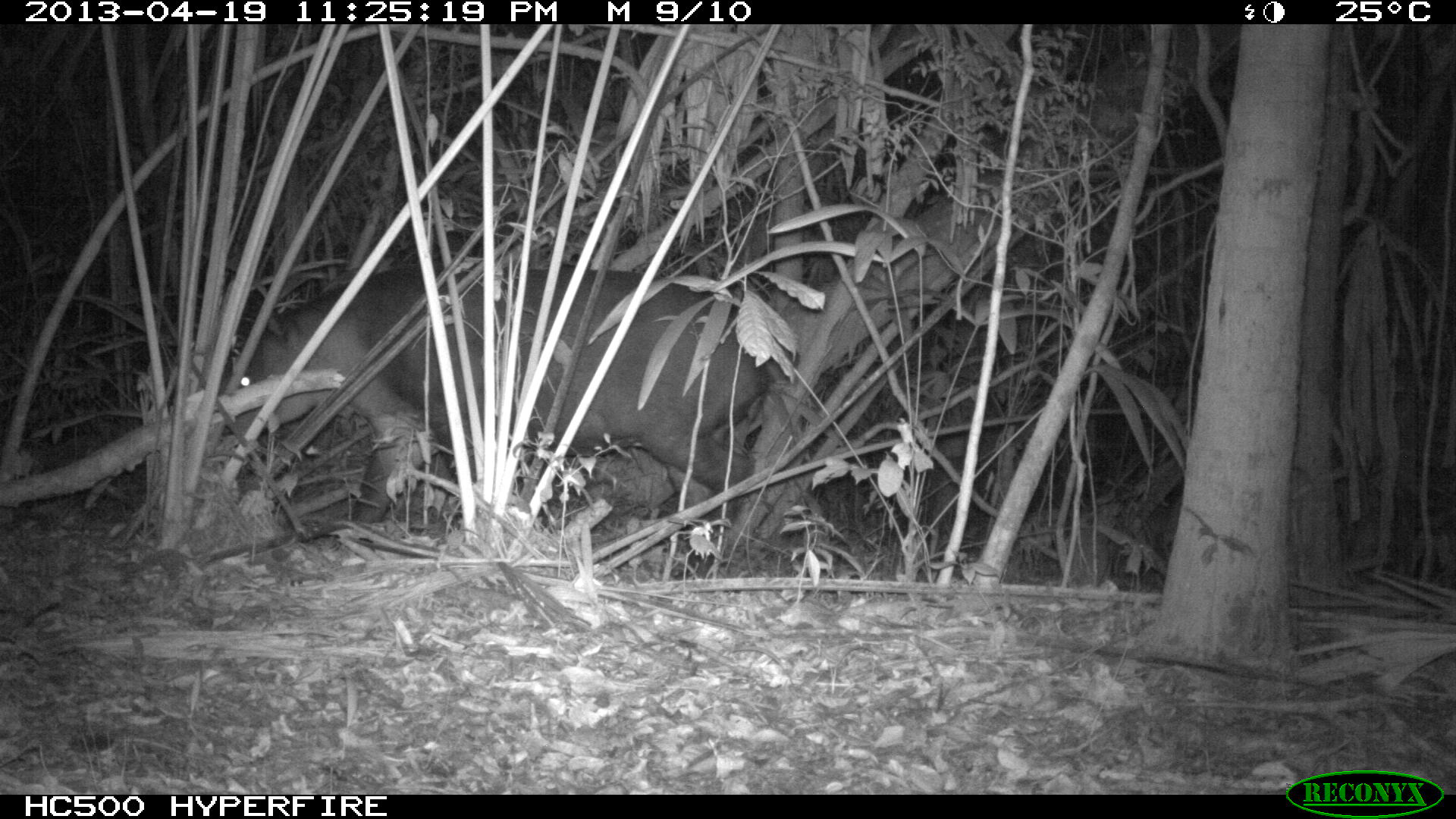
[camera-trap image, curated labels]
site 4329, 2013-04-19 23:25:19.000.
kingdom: Animalia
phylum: Chordata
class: Mammalia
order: Perissodactyla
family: Tapiridae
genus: Tapirus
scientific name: Tapirus bairdii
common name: baird's tapir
Tapirus bairdii (baird's tapir), count 1.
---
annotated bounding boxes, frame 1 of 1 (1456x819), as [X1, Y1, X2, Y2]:
tapirus bairdii: [201, 264, 777, 571]